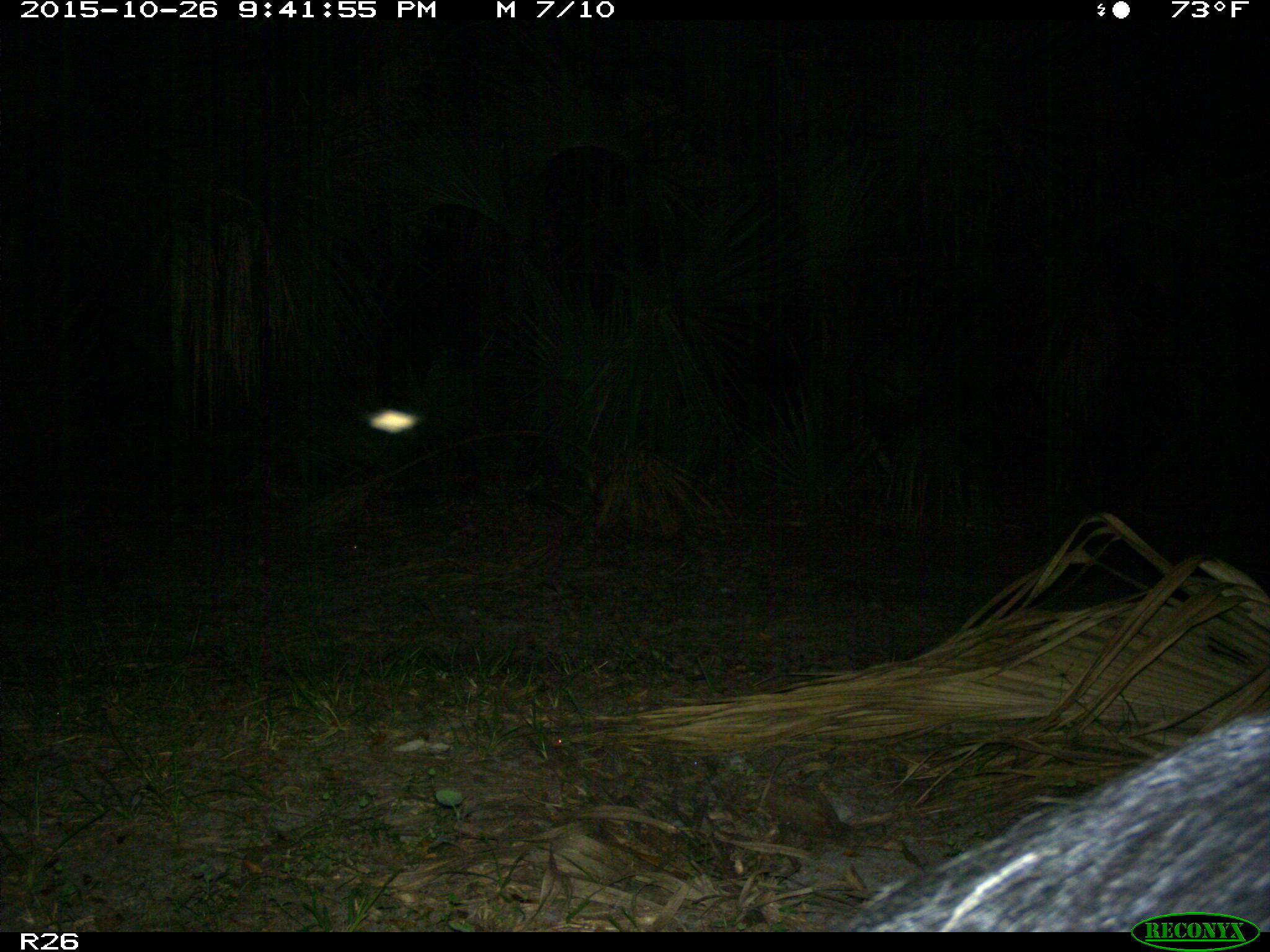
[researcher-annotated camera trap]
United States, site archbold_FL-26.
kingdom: Animalia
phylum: Chordata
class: Mammalia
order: Artiodactyla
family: Suidae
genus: Sus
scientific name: Sus scrofa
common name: wild boar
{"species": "Sus scrofa (wild boar)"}